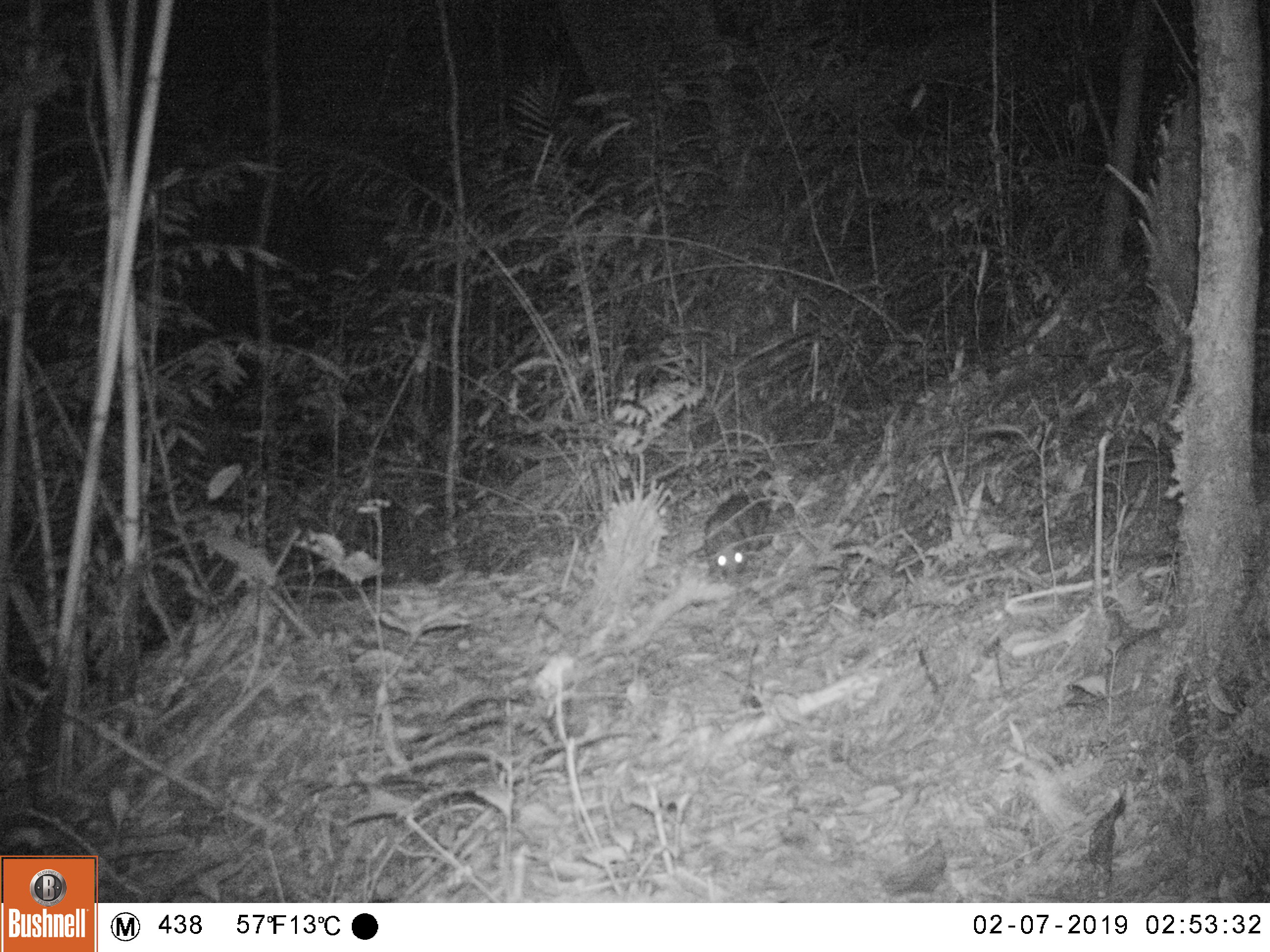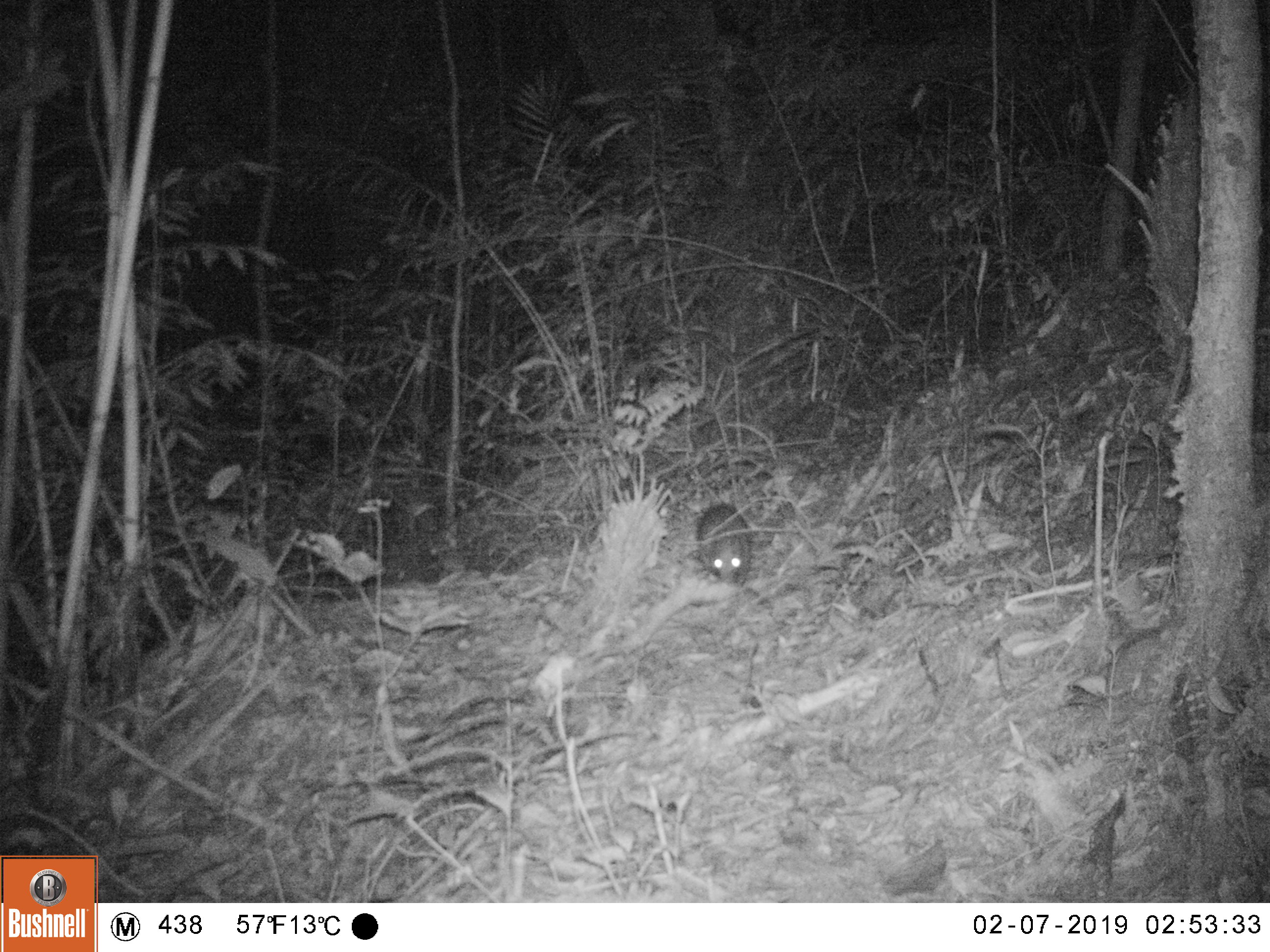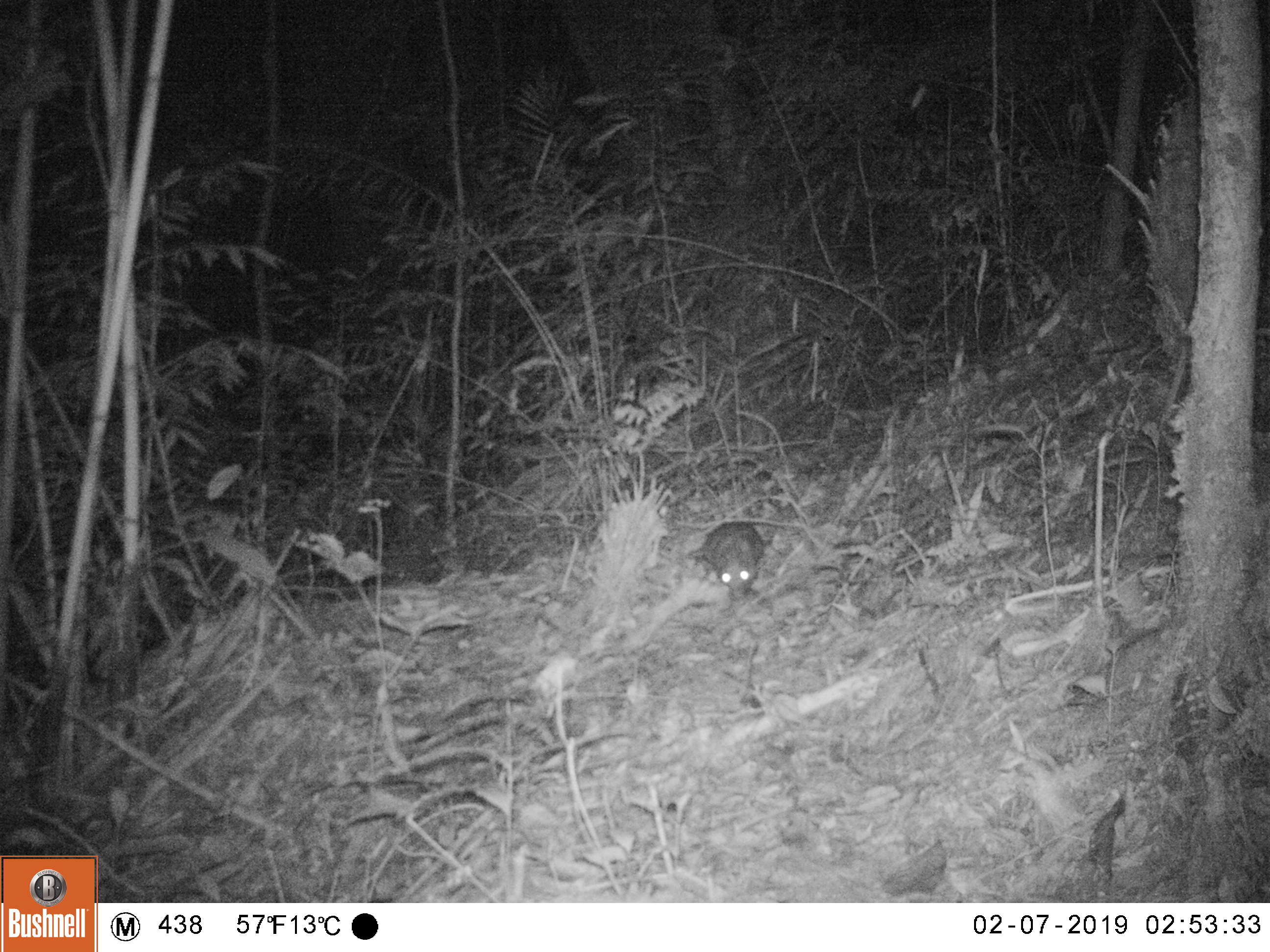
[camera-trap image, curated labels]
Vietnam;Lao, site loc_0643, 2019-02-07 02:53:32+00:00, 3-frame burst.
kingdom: Animalia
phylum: Chordata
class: Mammalia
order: Rodentia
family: Hystricidae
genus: Atherurus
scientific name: Atherurus macrourus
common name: asiatic brush-tailed porcupine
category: asiatic brush tailed porcupine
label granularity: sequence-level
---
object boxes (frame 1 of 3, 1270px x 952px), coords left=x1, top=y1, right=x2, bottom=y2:
asiatic brush tailed porcupine: left=702, top=494, right=795, bottom=585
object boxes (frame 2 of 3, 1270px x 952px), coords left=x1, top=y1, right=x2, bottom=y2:
asiatic brush tailed porcupine: left=694, top=503, right=753, bottom=587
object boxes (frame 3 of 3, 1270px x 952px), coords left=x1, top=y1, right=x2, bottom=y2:
asiatic brush tailed porcupine: left=694, top=520, right=765, bottom=601